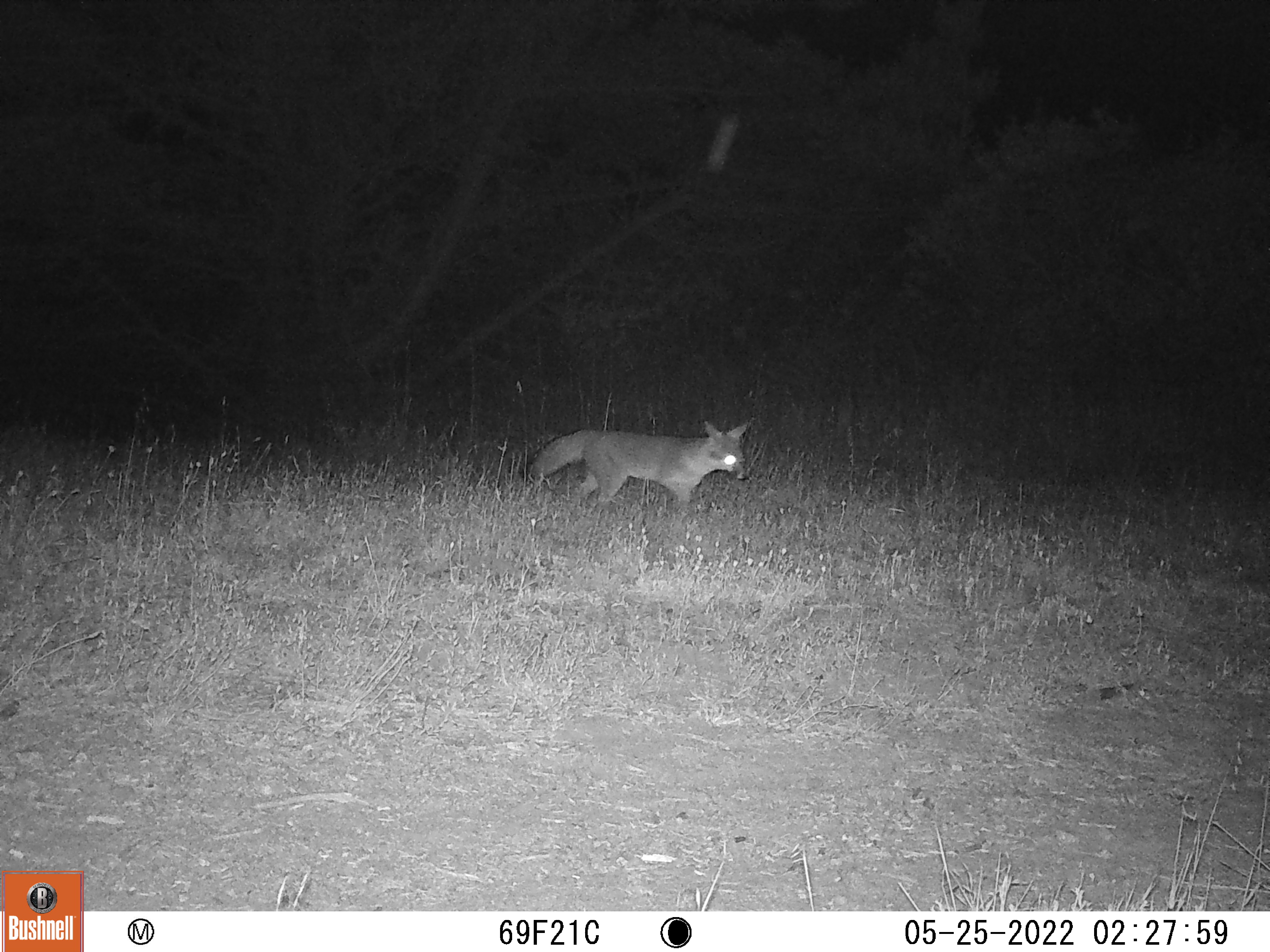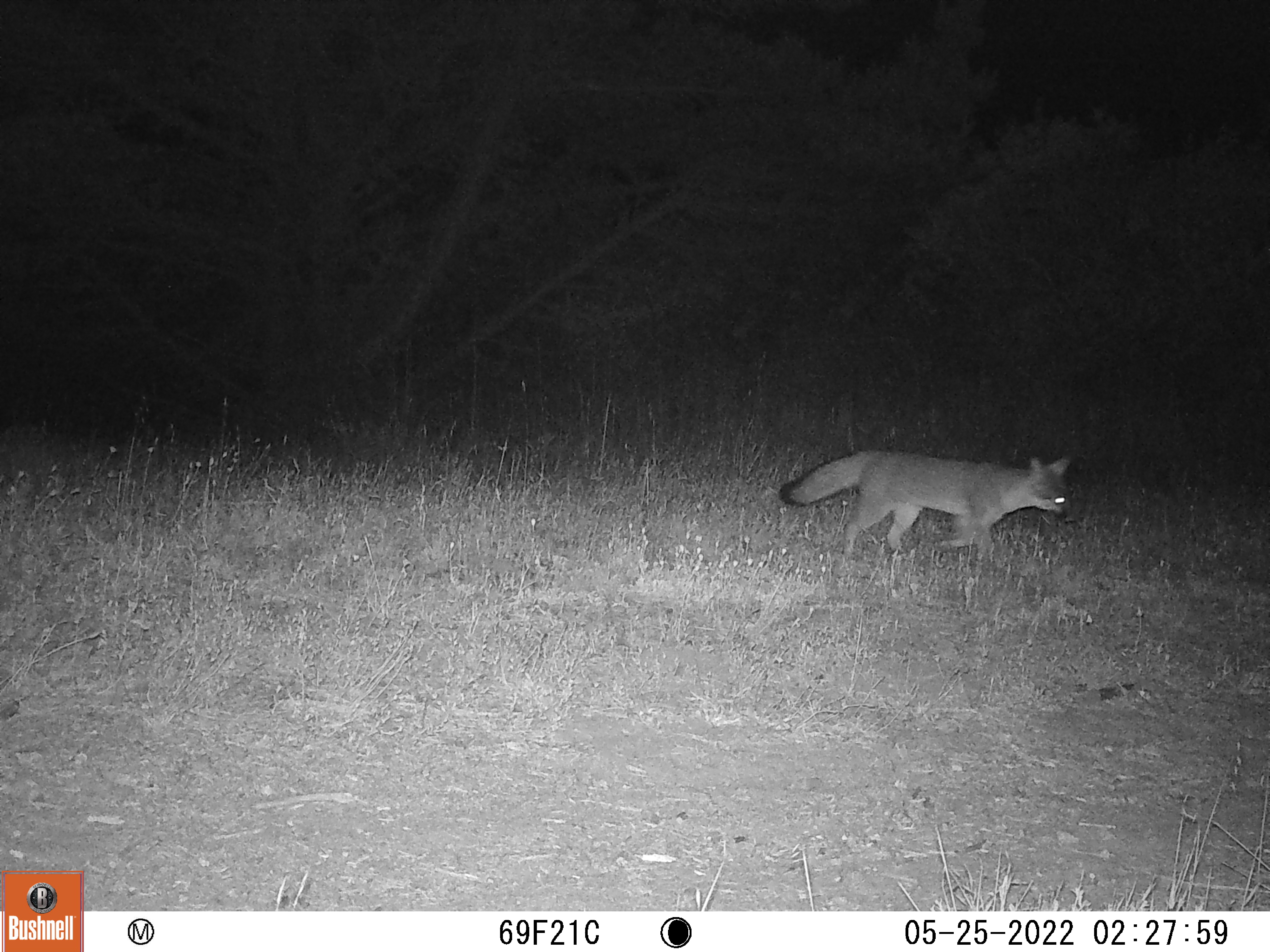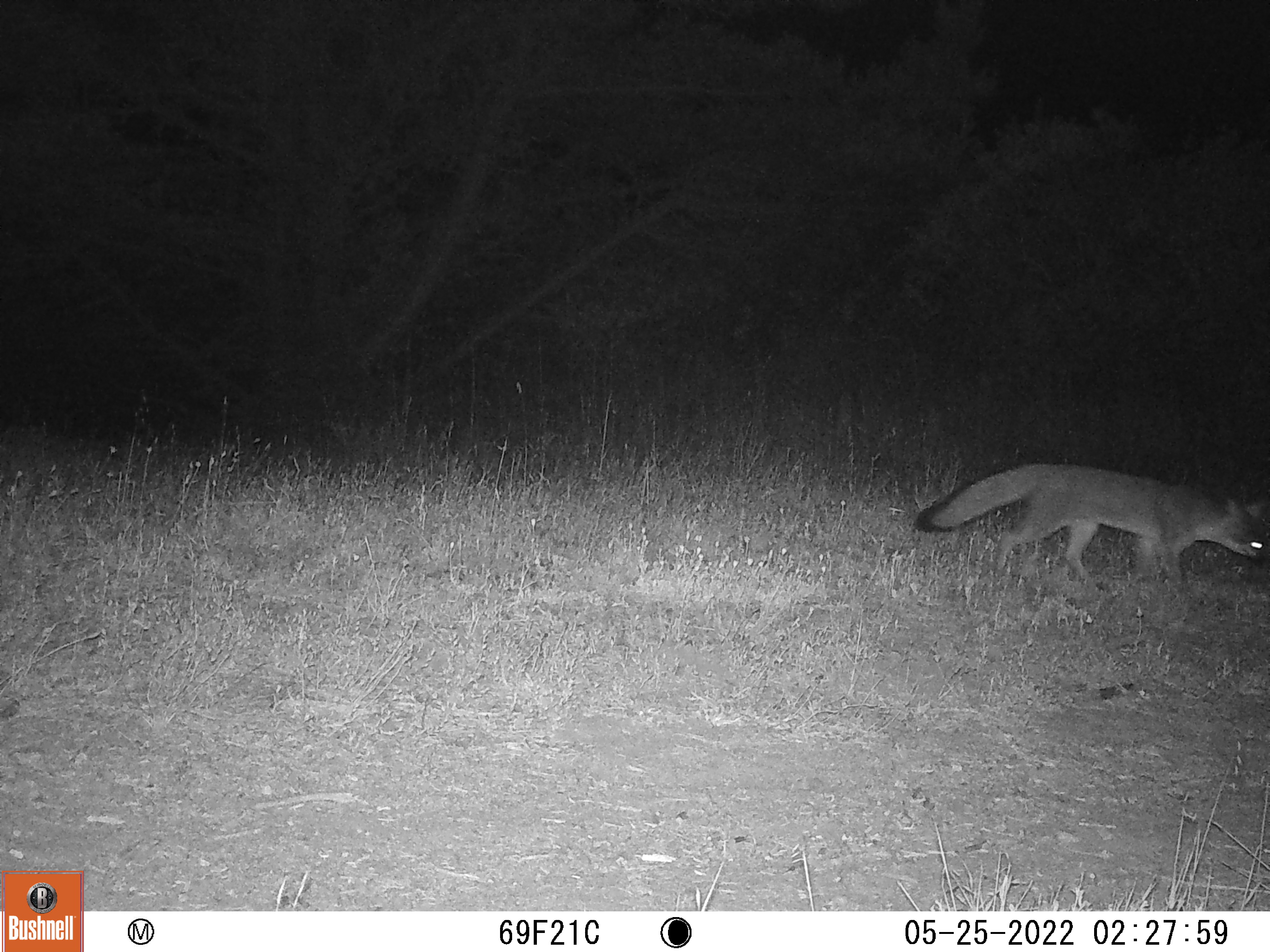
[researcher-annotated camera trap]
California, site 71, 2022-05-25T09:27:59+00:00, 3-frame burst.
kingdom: Animalia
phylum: Chordata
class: Mammalia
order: Carnivora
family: Canidae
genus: Urocyon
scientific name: Urocyon cinereoargenteus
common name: gray fox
Gray fox (Urocyon cinereoargenteus).